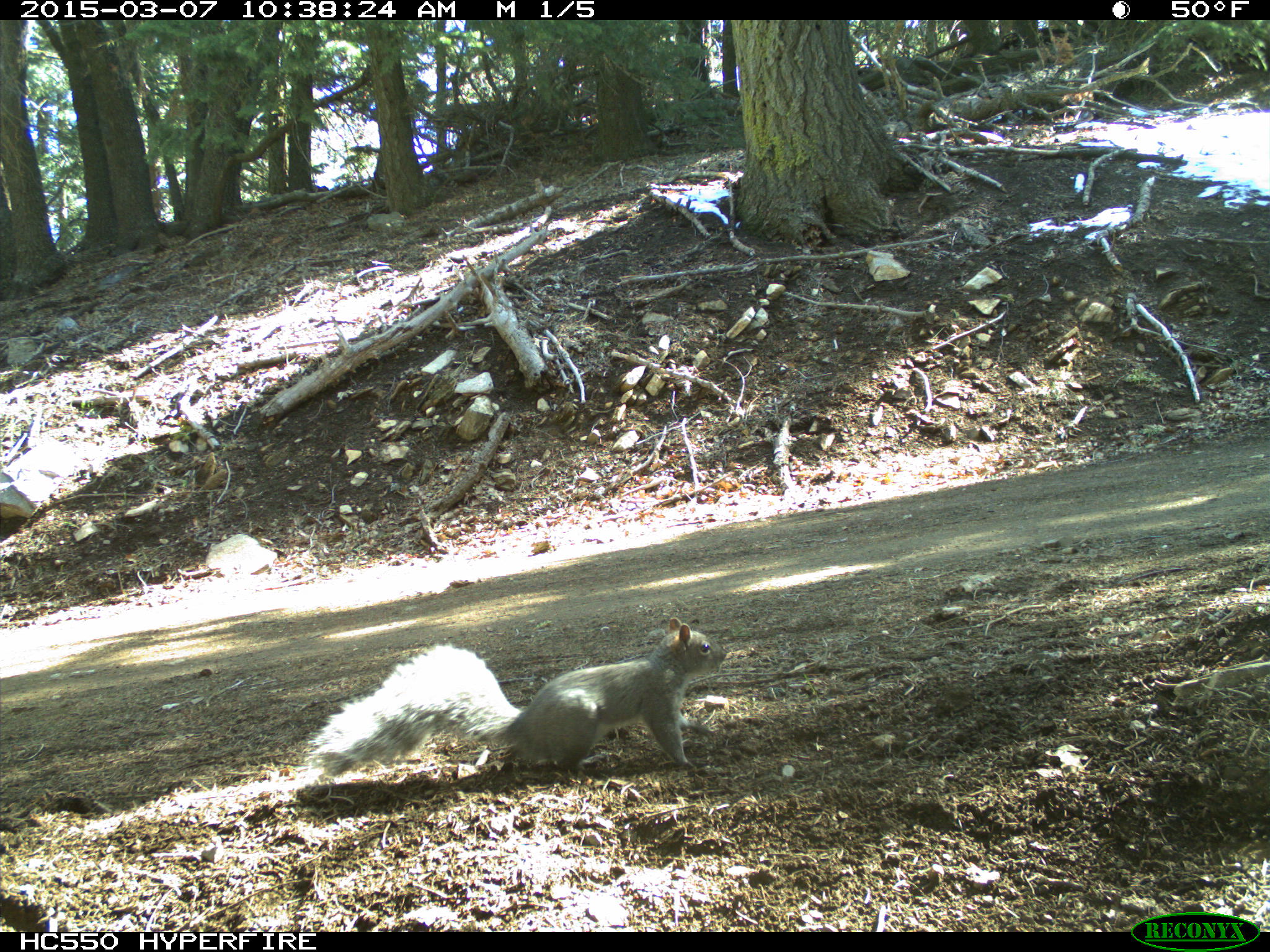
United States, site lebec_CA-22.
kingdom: Animalia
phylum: Chordata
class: Mammalia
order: Rodentia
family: Sciuridae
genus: Sciurus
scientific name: Sciurus carolinensis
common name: eastern gray squirrel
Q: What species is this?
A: Sciurus carolinensis (eastern gray squirrel).